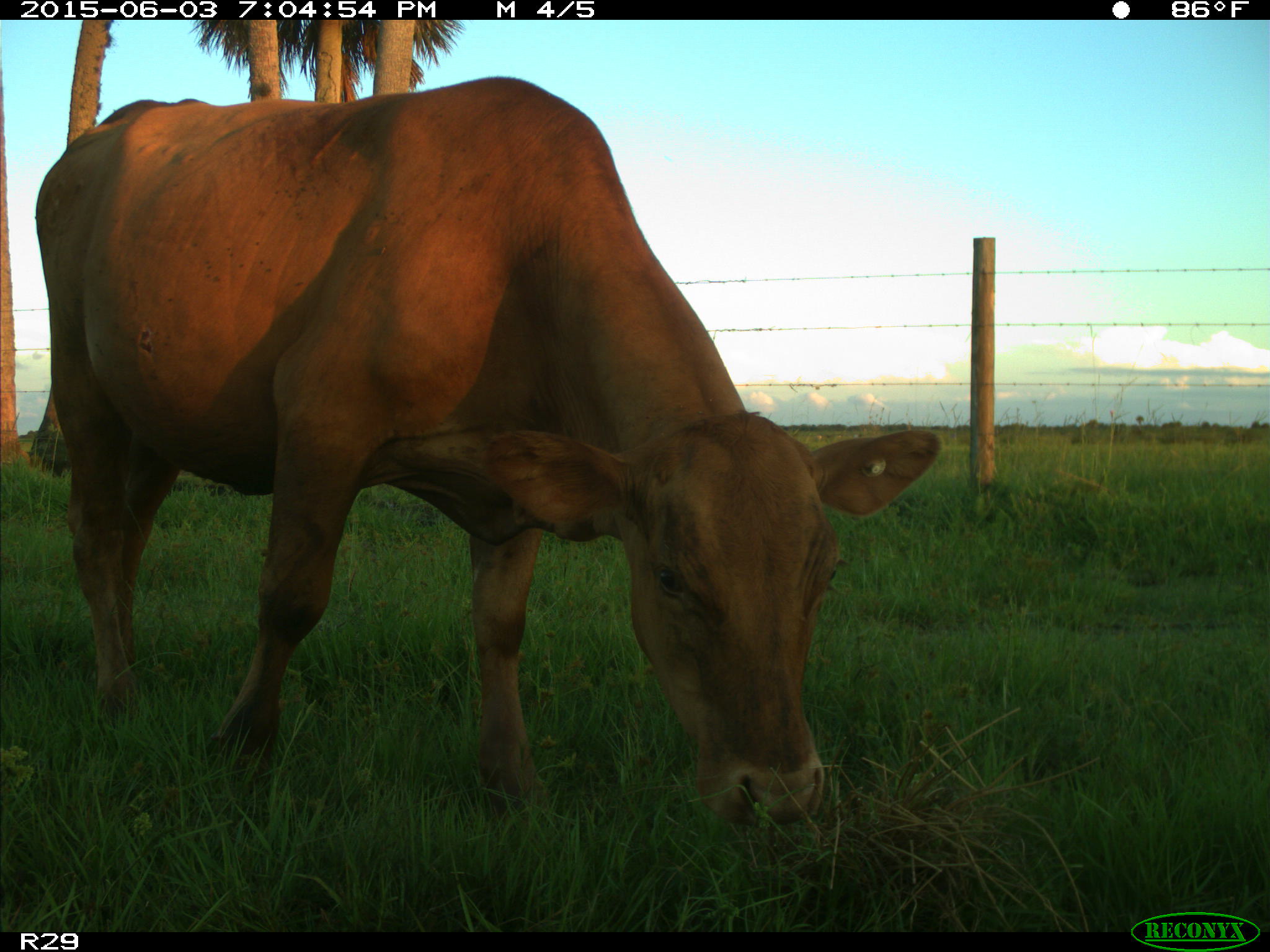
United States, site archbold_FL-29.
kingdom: Animalia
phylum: Chordata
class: Mammalia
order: Artiodactyla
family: Bovidae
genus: Bos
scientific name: Bos taurus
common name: domestic cow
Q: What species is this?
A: Bos taurus (domestic cow).